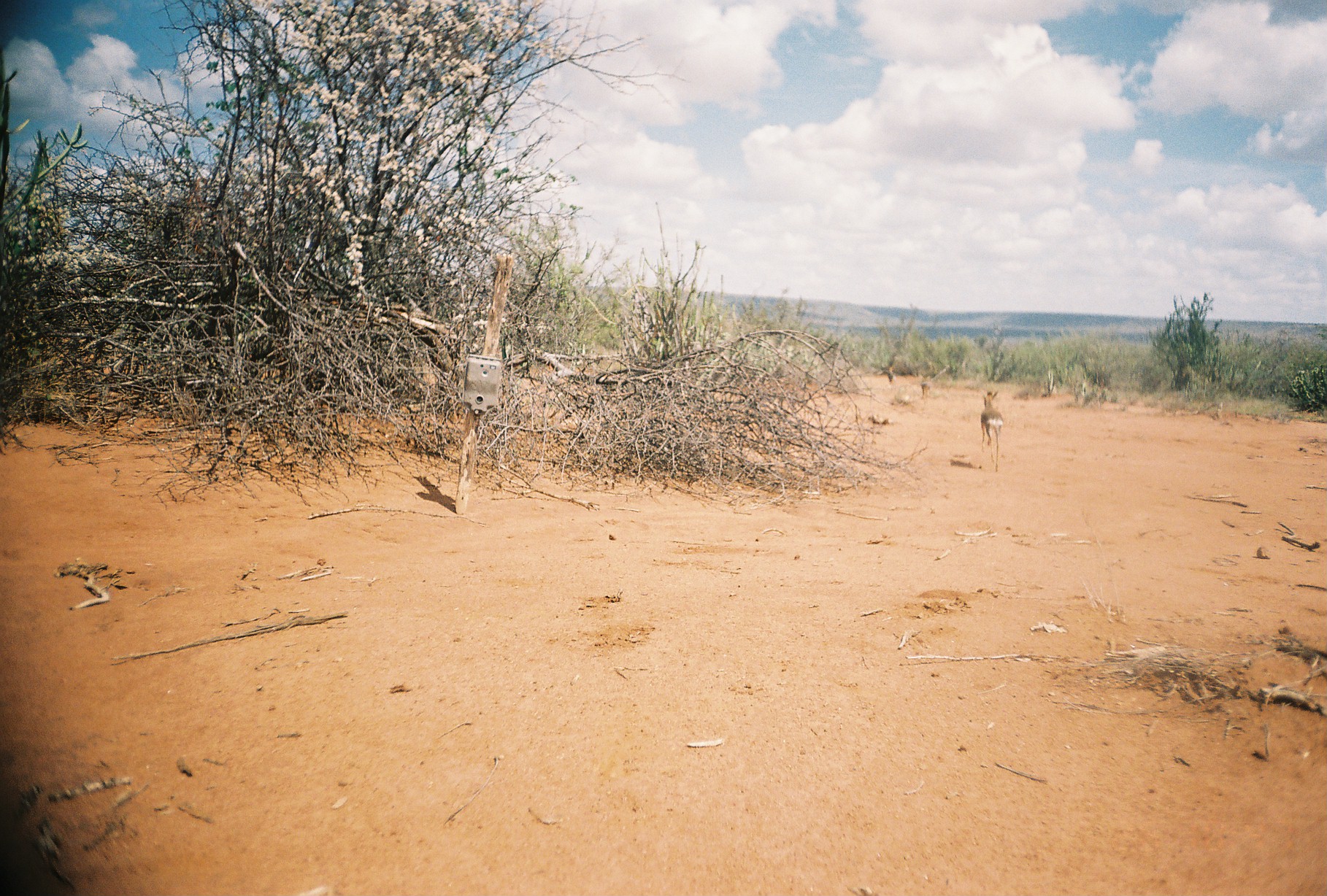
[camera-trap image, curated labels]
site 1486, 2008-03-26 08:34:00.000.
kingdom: Animalia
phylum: Chordata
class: Mammalia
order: Artiodactyla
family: Bovidae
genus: Madoqua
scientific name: Madoqua guentheri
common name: günther's dik-dik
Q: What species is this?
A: Madoqua guentheri (günther's dik-dik).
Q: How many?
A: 2.